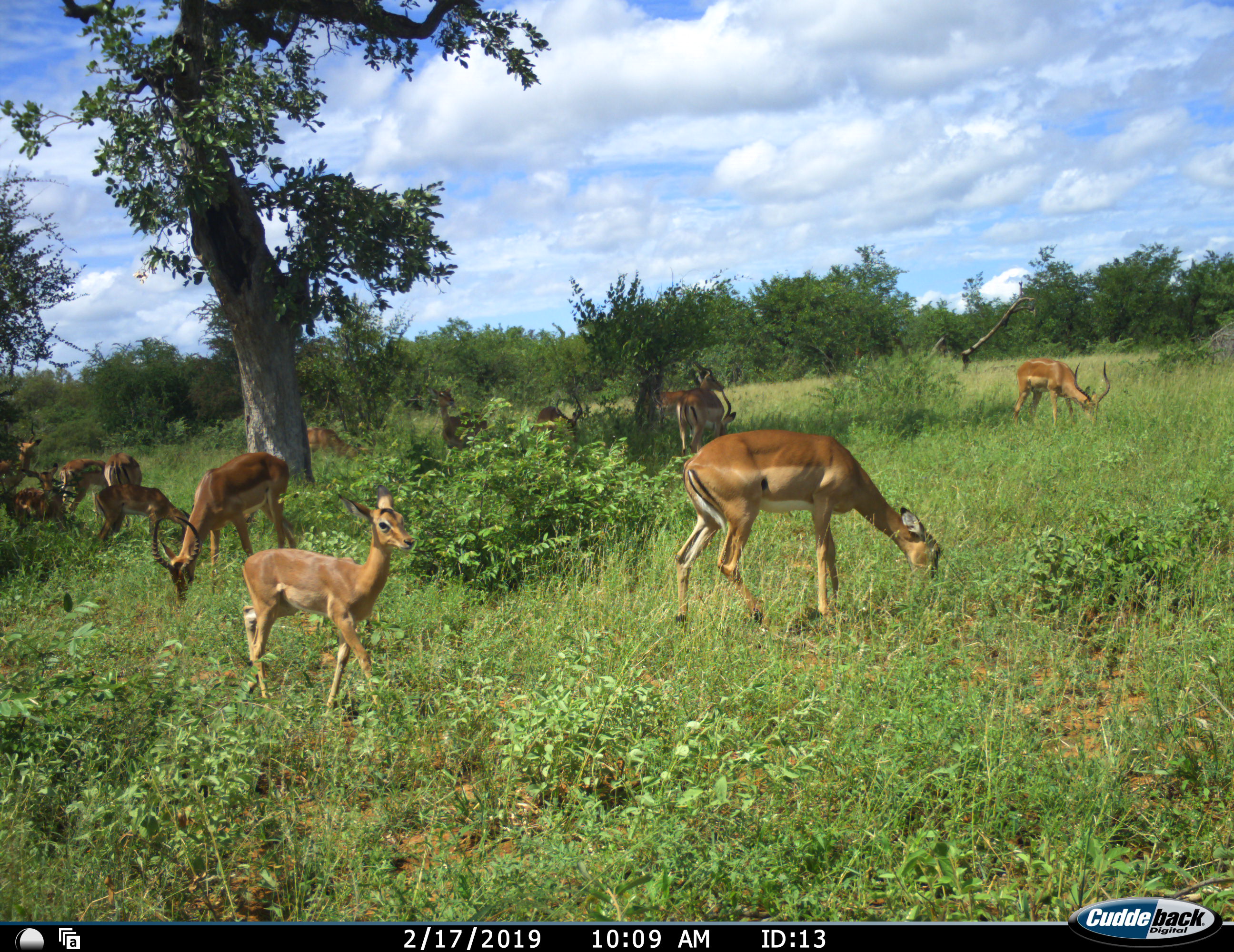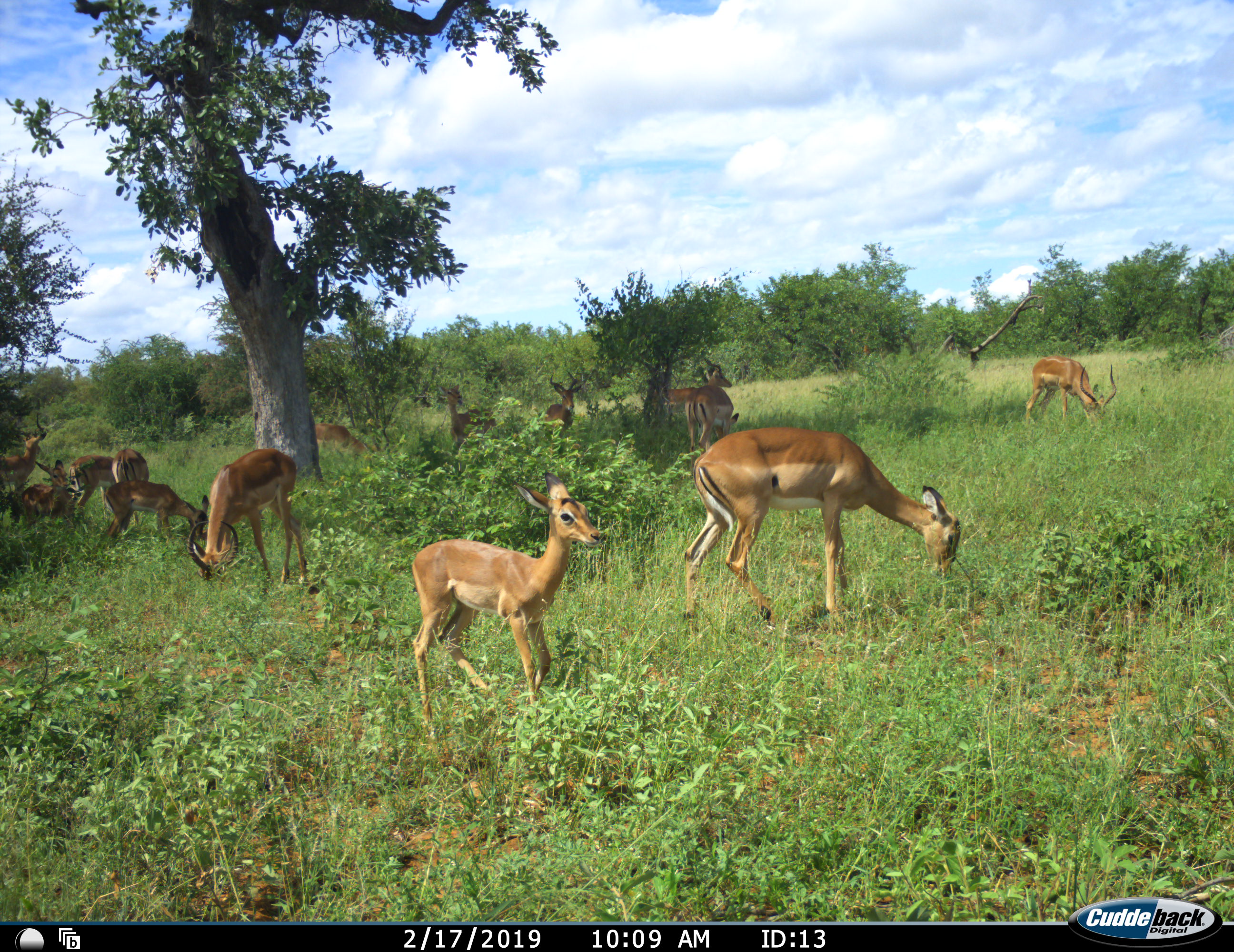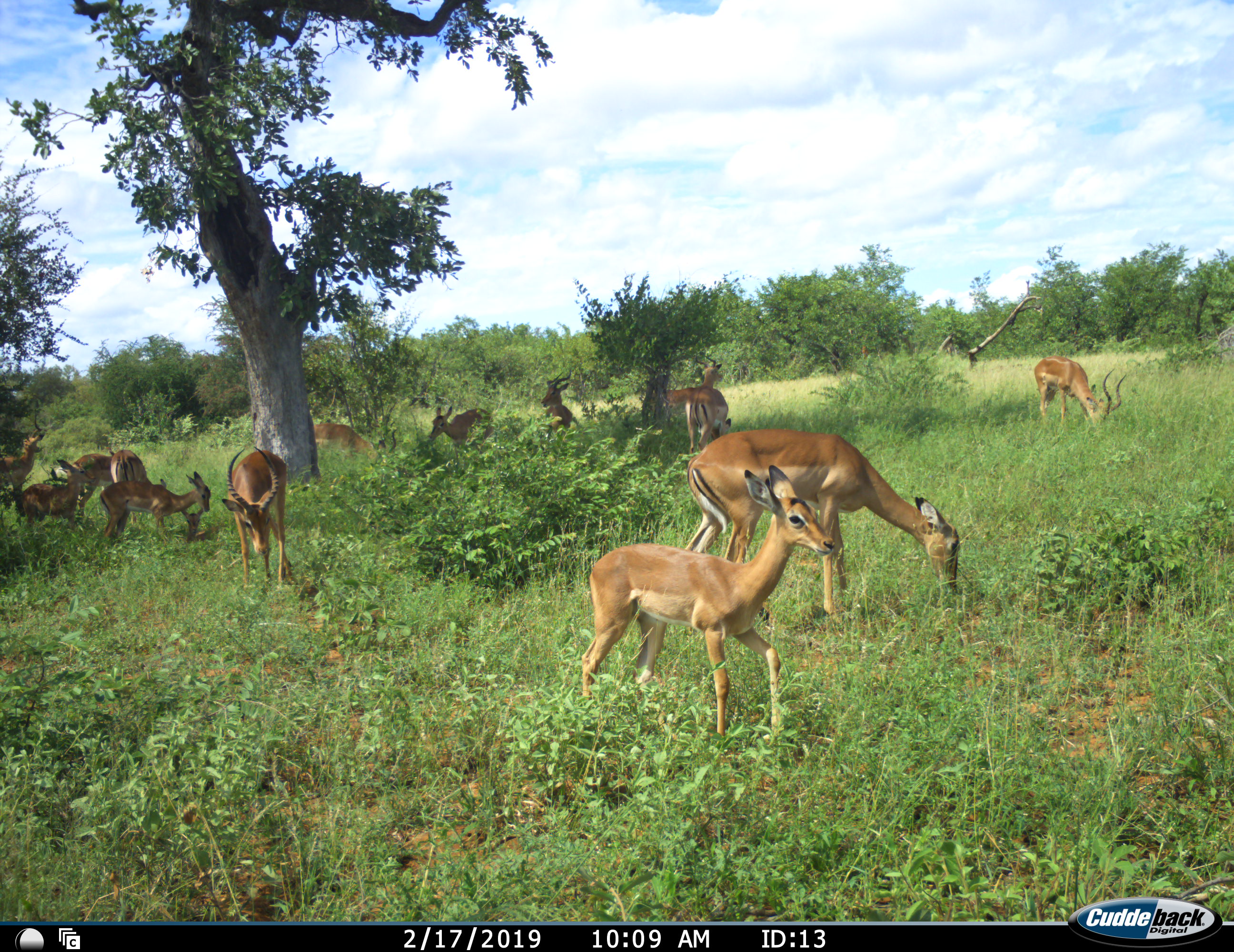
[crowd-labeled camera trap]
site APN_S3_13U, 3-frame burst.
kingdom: Animalia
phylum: Chordata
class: Mammalia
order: Artiodactyla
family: Bovidae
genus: Aepyceros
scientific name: Aepyceros melampus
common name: impala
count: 11-50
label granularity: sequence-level